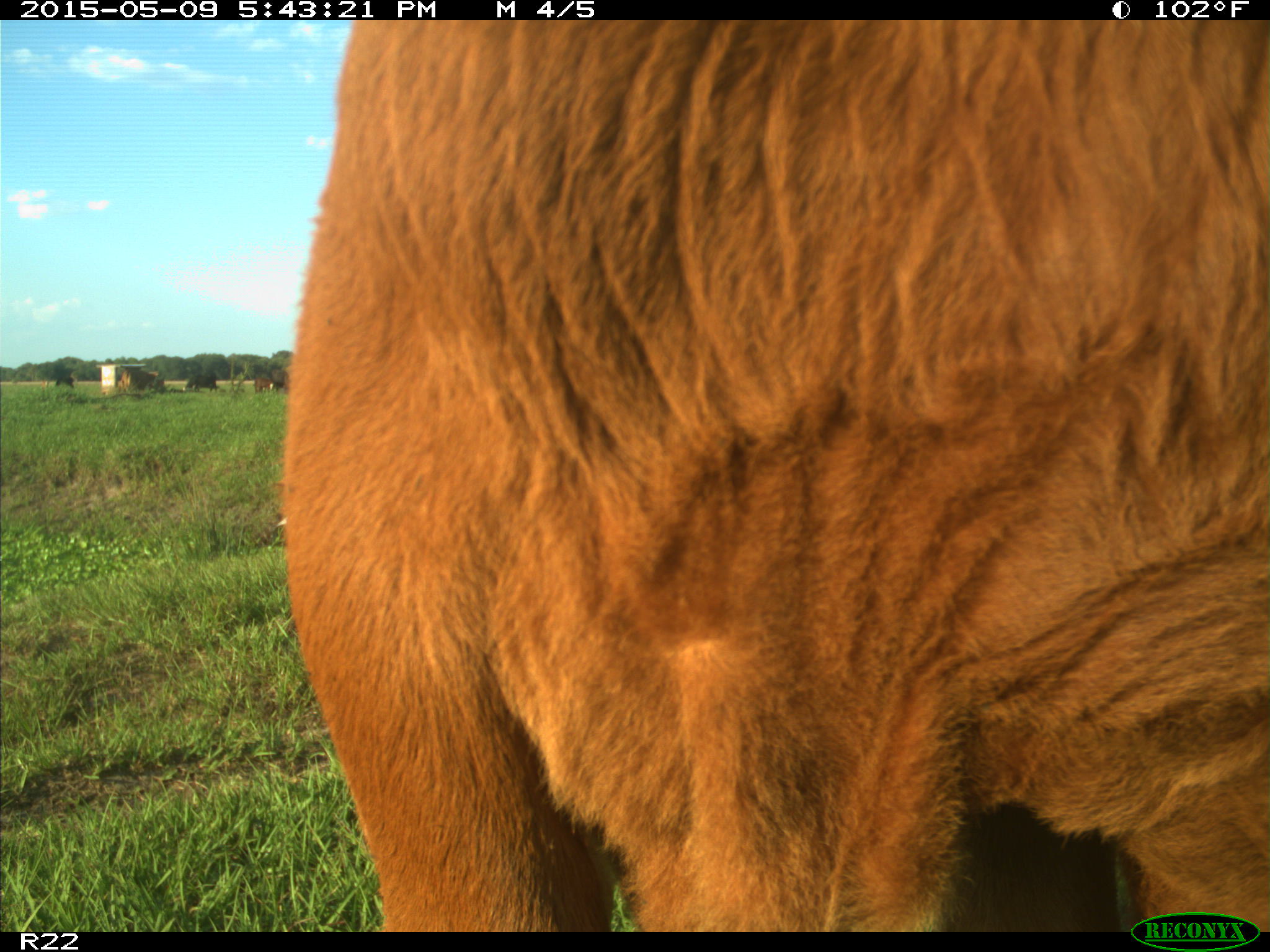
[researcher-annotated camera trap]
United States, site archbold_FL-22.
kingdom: Animalia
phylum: Chordata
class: Mammalia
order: Artiodactyla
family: Bovidae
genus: Bos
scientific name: Bos taurus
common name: domestic cow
Bos taurus (domestic cow).